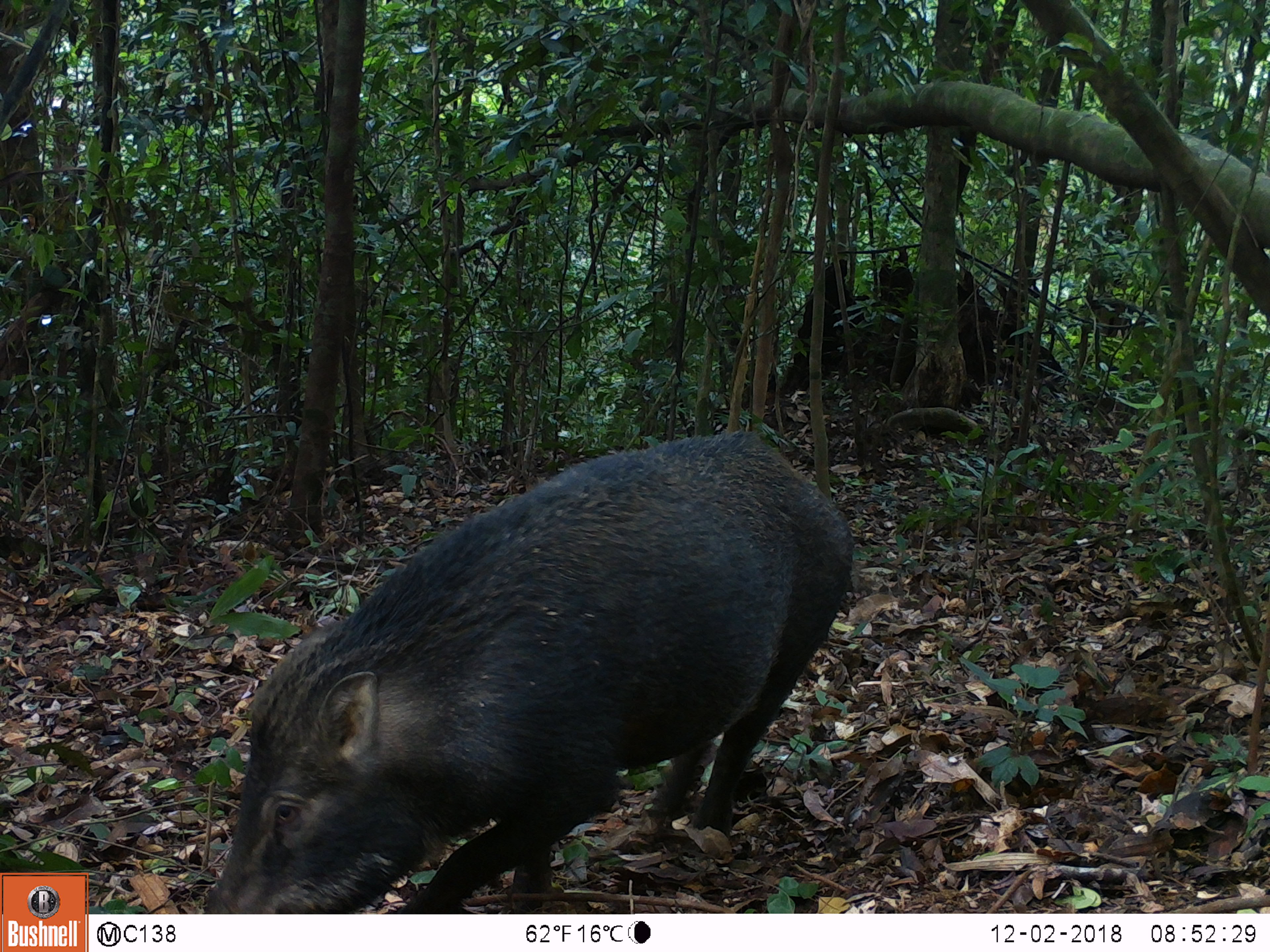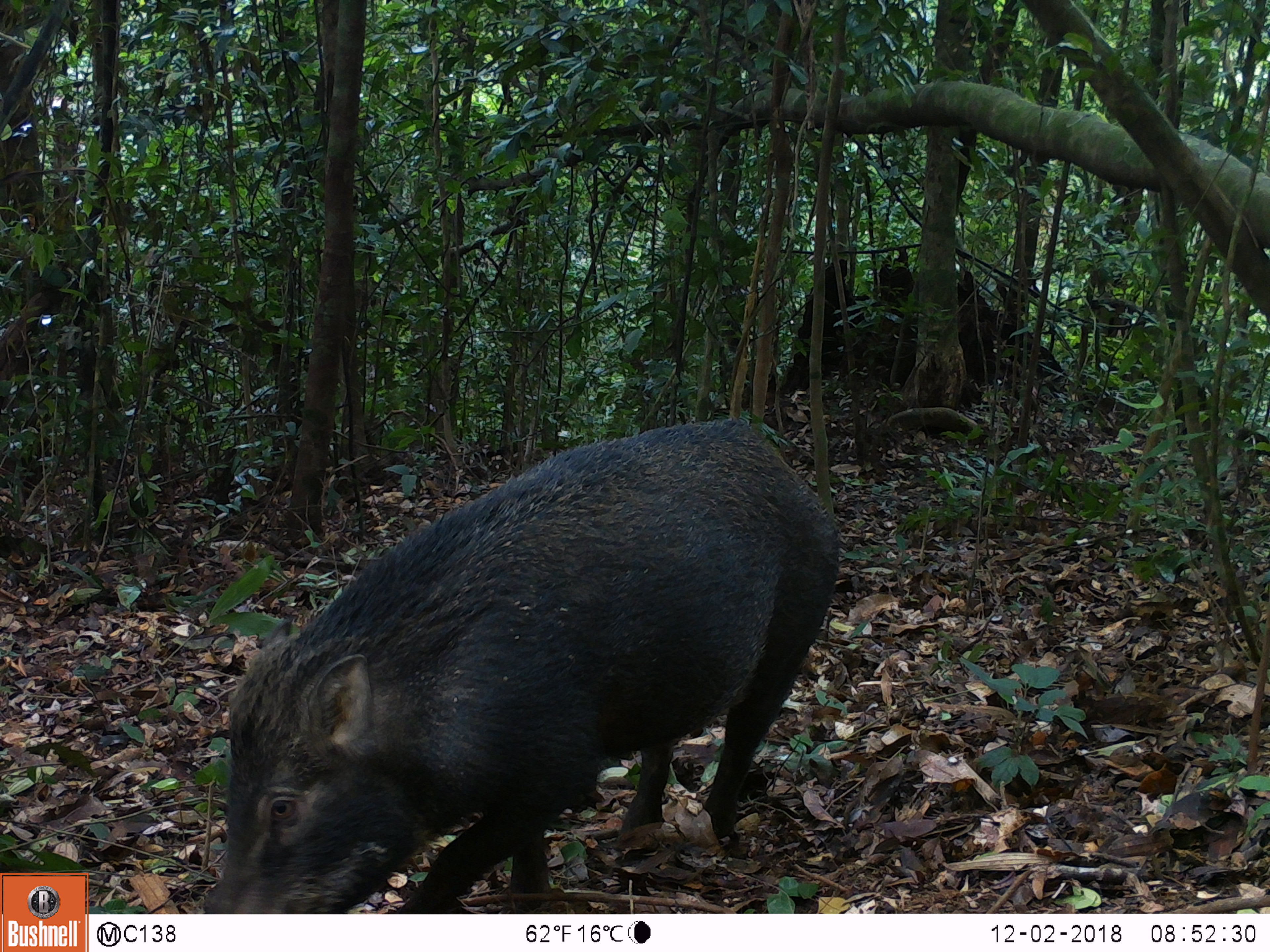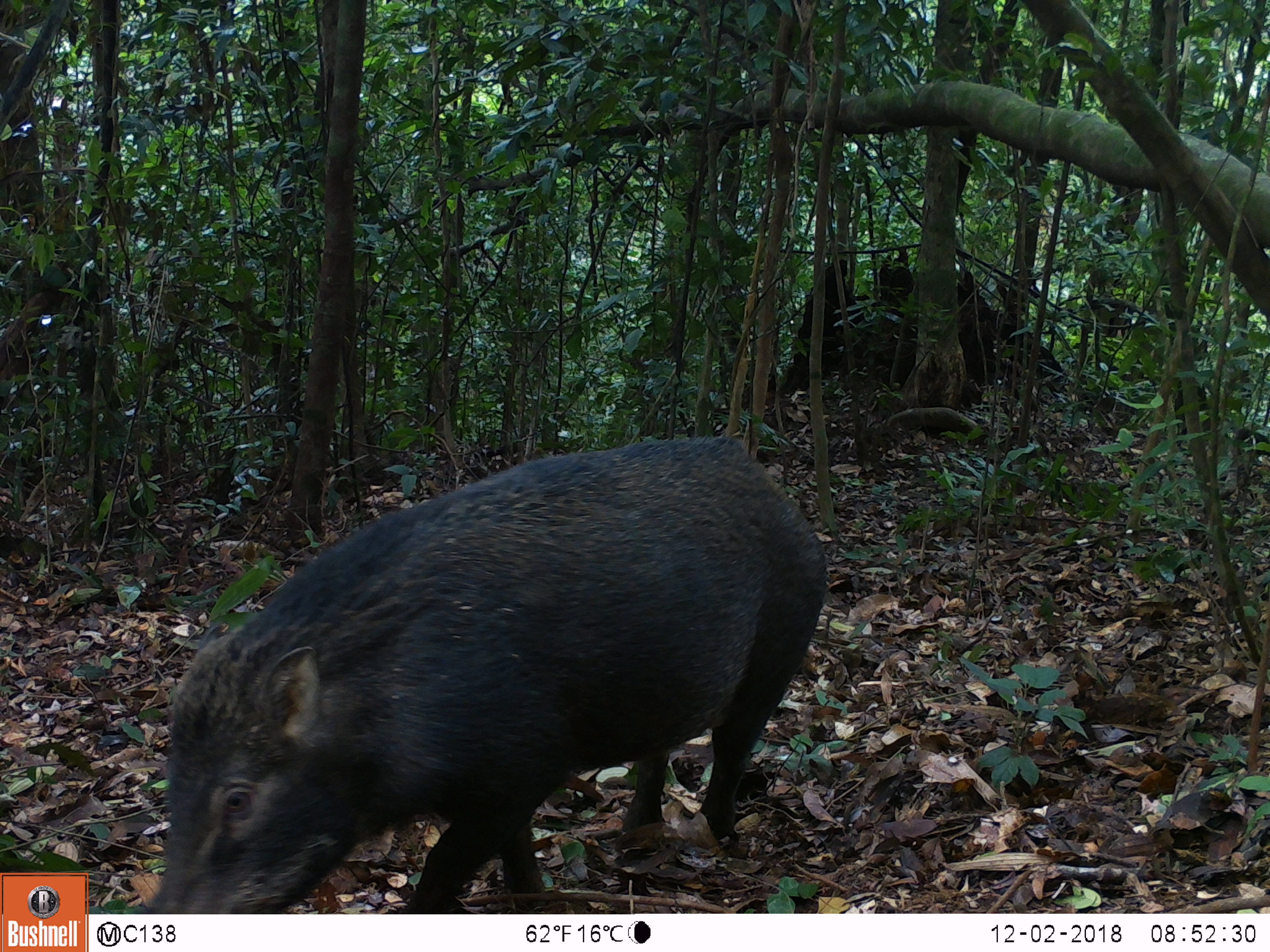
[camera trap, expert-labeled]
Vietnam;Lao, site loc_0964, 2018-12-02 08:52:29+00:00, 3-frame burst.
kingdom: Animalia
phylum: Chordata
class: Mammalia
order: Artiodactyla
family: Suidae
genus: Sus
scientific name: Sus scrofa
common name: eurasian wild pig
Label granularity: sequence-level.